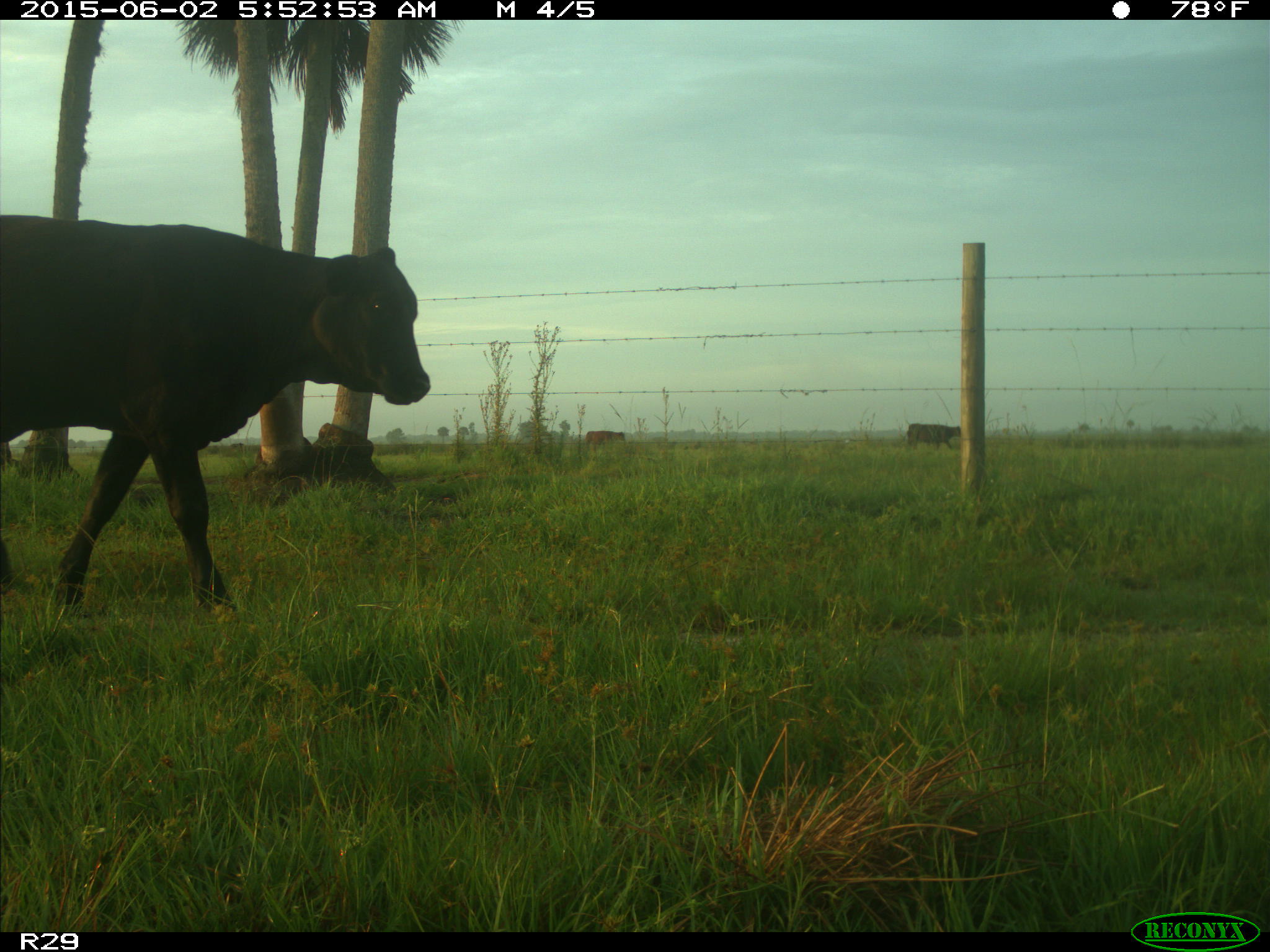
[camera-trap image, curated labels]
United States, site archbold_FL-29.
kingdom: Animalia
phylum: Chordata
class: Mammalia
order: Artiodactyla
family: Bovidae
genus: Bos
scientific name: Bos taurus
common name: domestic cow